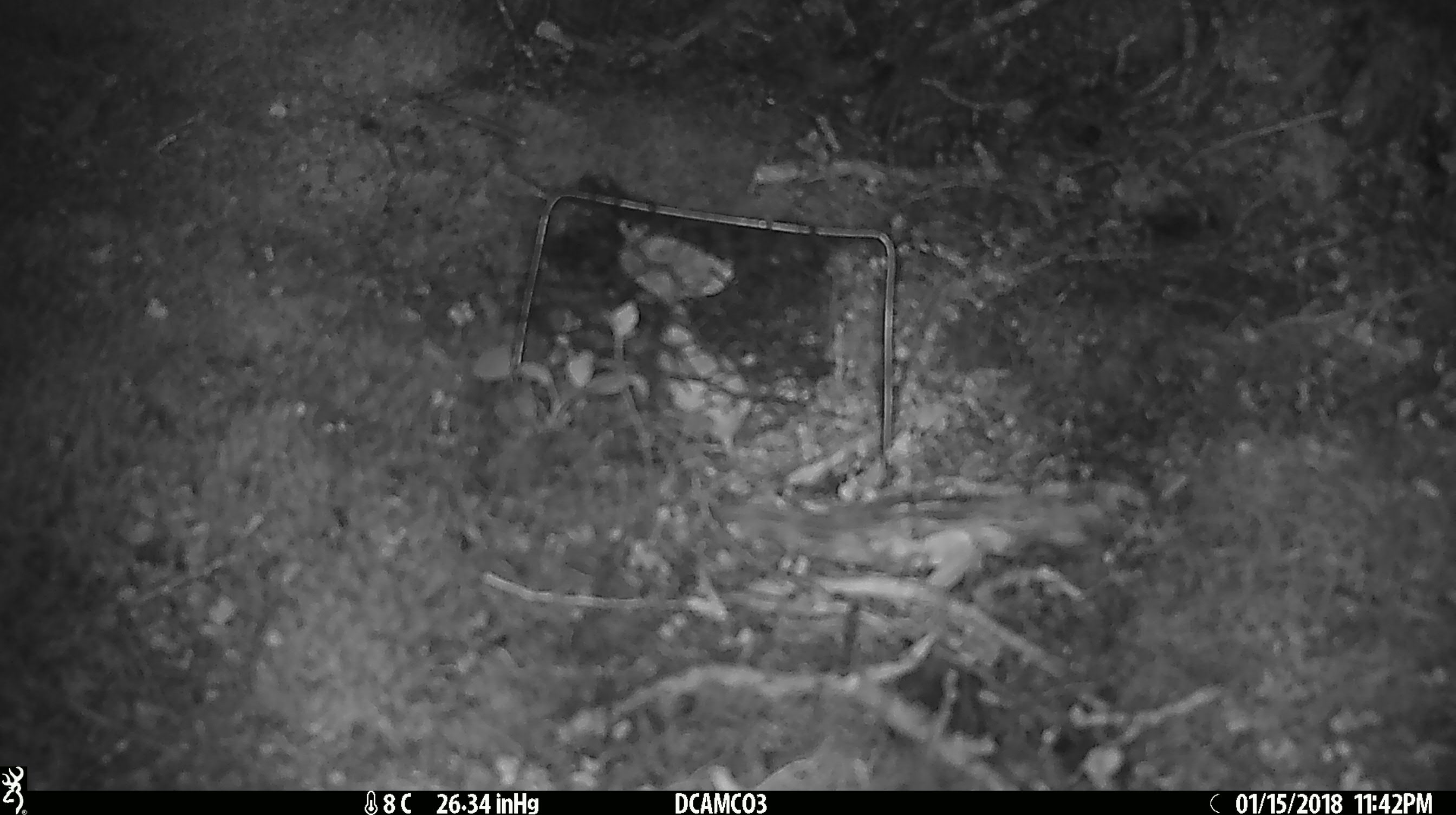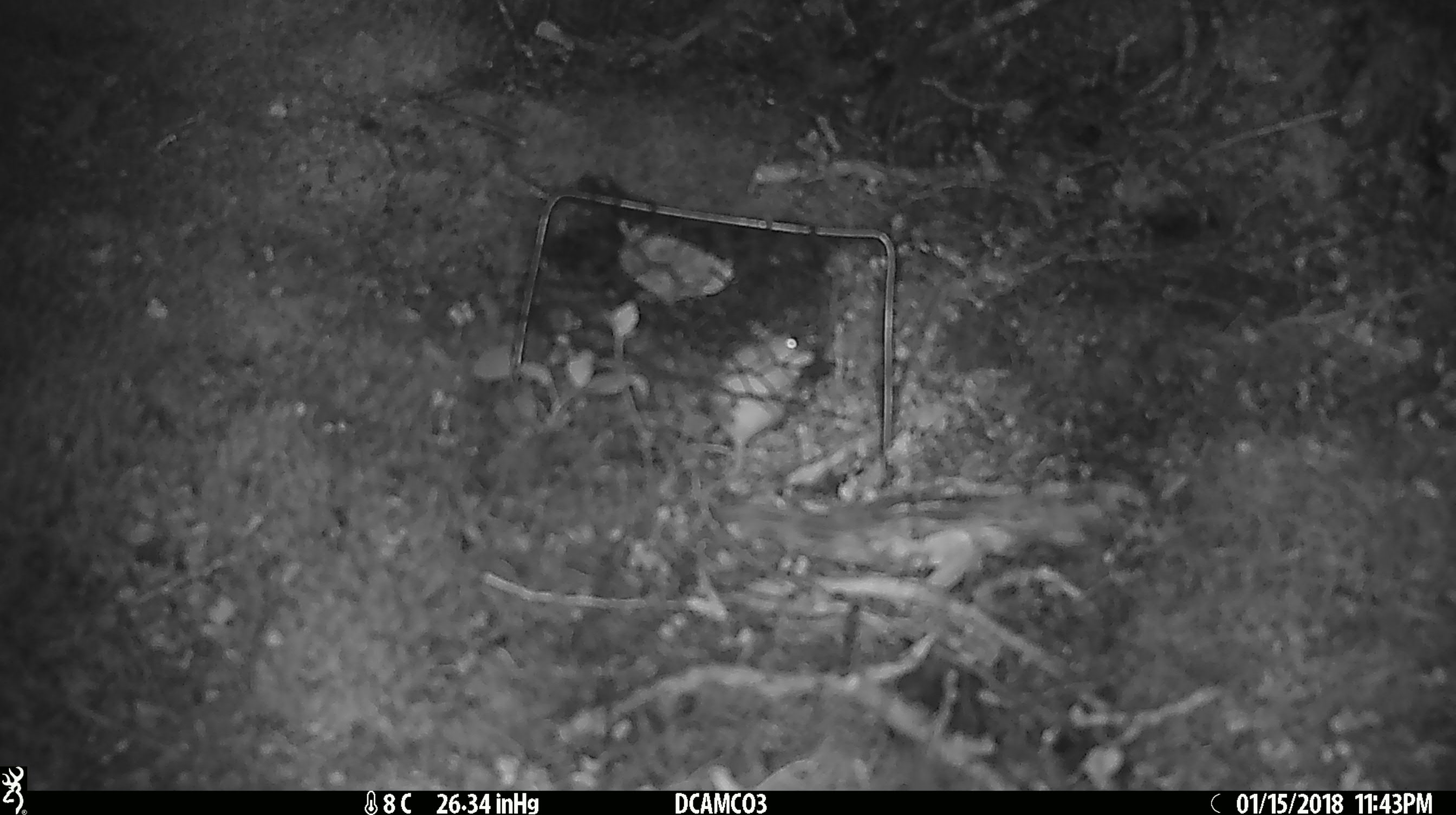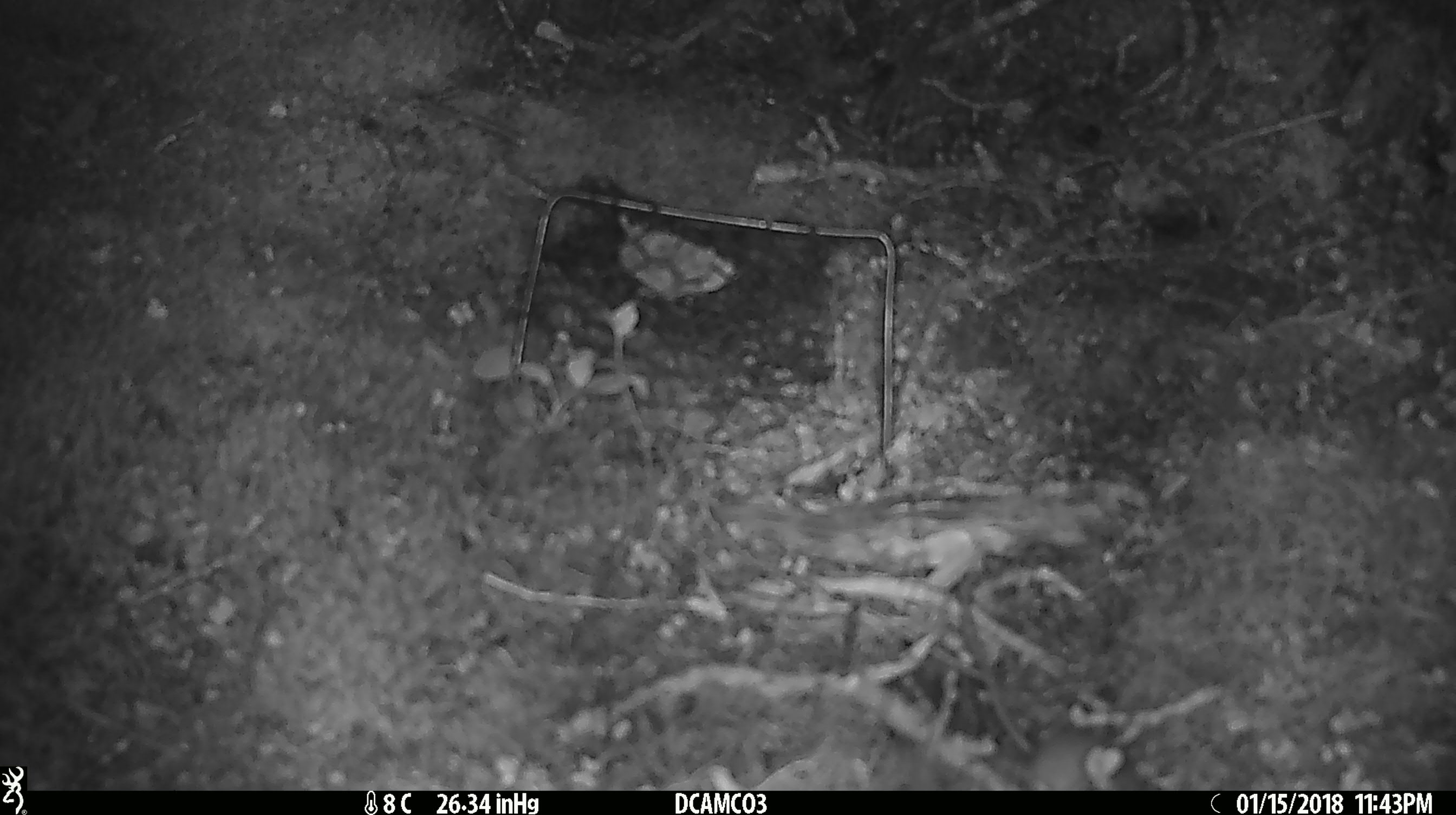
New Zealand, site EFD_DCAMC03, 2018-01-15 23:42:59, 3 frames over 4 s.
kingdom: Animalia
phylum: Chordata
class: Mammalia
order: Rodentia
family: Muridae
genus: Mus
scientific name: Mus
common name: mouse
Mouse (Mus).